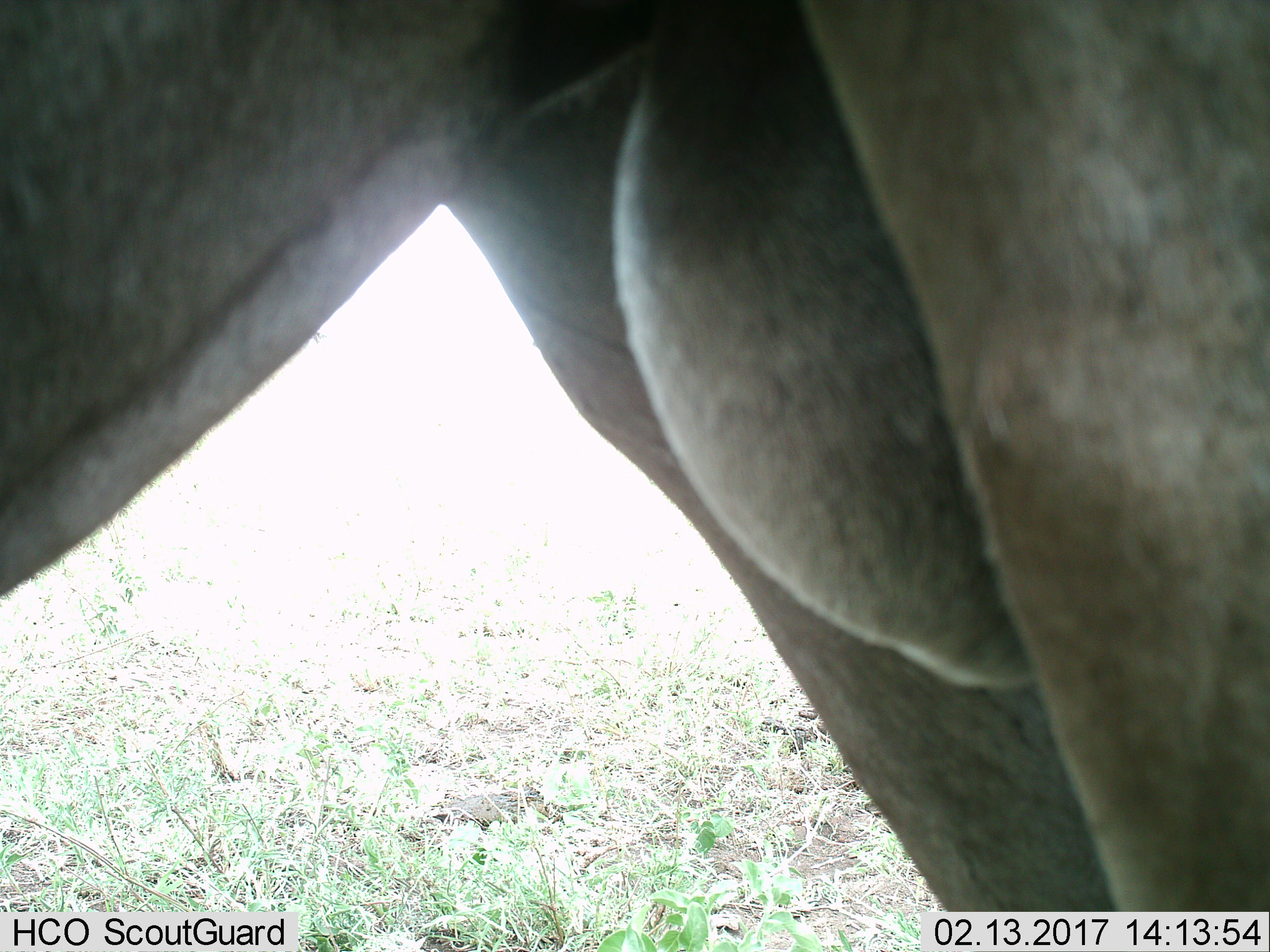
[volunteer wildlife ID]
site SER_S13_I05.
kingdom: Animalia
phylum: Chordata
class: Mammalia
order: Artiodactyla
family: Bovidae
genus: Connochaetes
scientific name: Connochaetes taurinus taurinus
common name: blue wildebeest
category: wildebeestblue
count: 1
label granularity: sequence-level